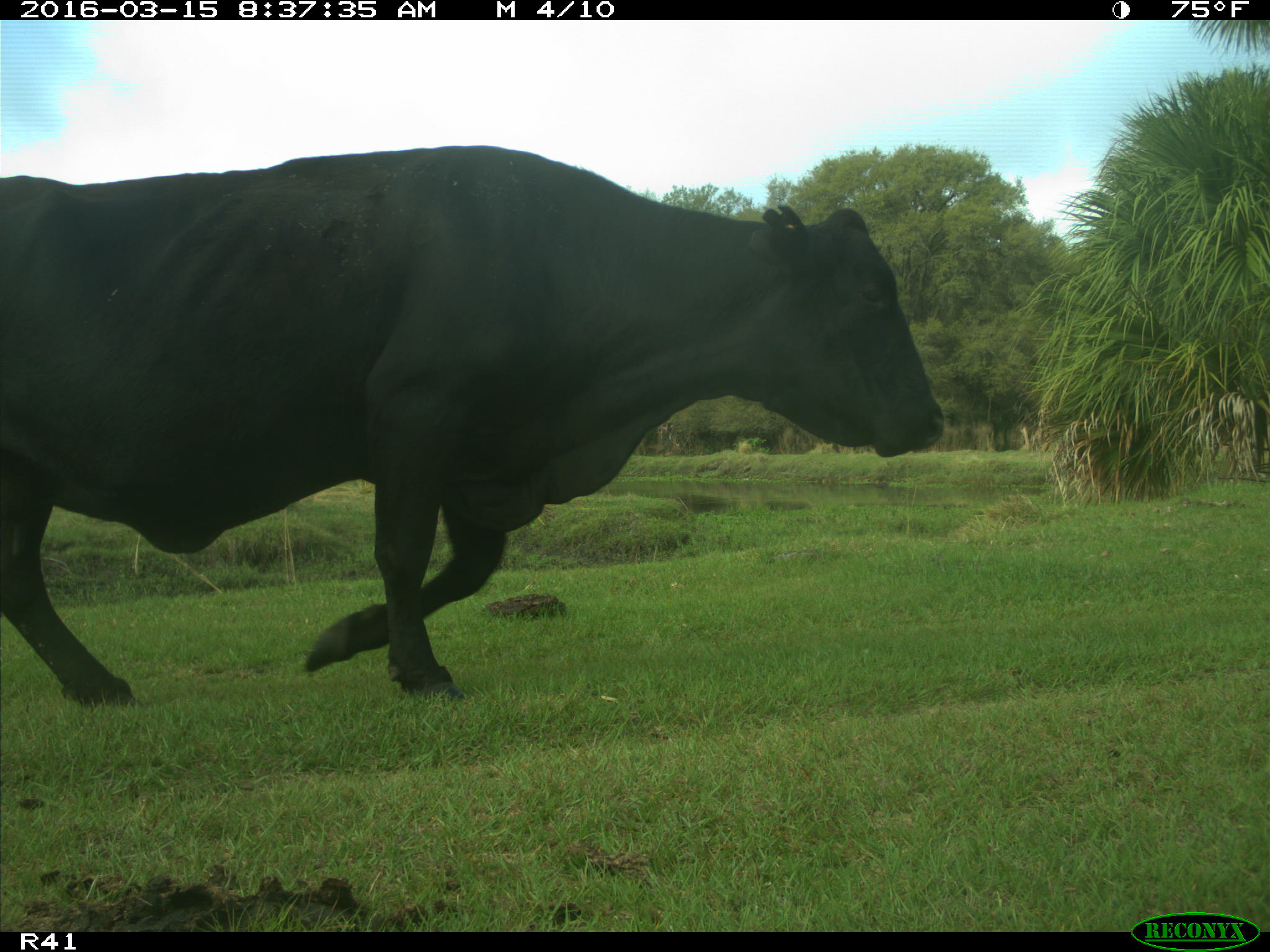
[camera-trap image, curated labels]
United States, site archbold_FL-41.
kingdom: Animalia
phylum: Chordata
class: Mammalia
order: Artiodactyla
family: Bovidae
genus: Bos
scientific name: Bos taurus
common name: domestic cow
Bos taurus (domestic cow).